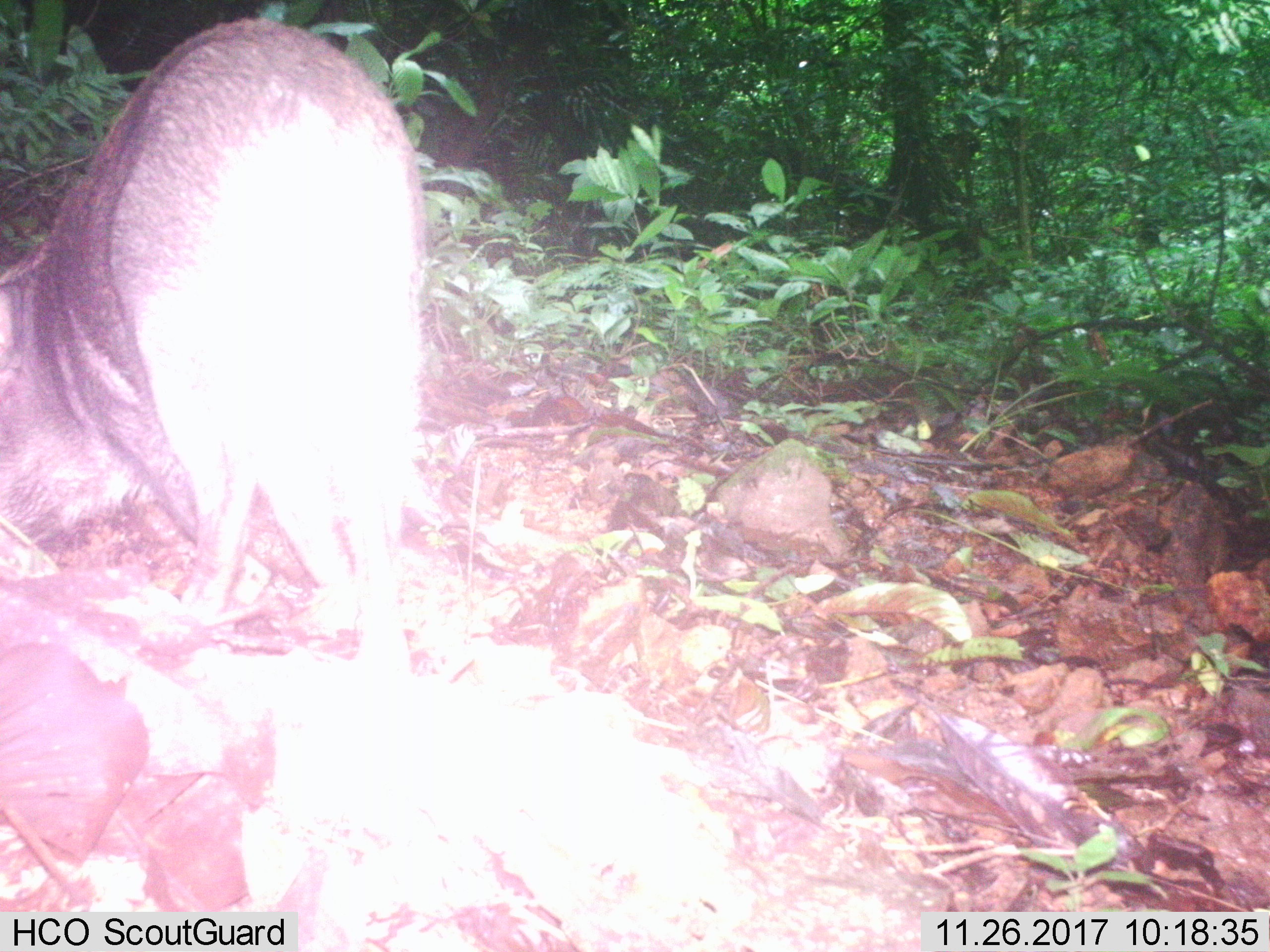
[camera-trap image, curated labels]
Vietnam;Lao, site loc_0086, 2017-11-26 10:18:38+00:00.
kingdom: Animalia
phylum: Chordata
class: Mammalia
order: Artiodactyla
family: Suidae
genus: Sus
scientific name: Sus scrofa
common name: eurasian wild pig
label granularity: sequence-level